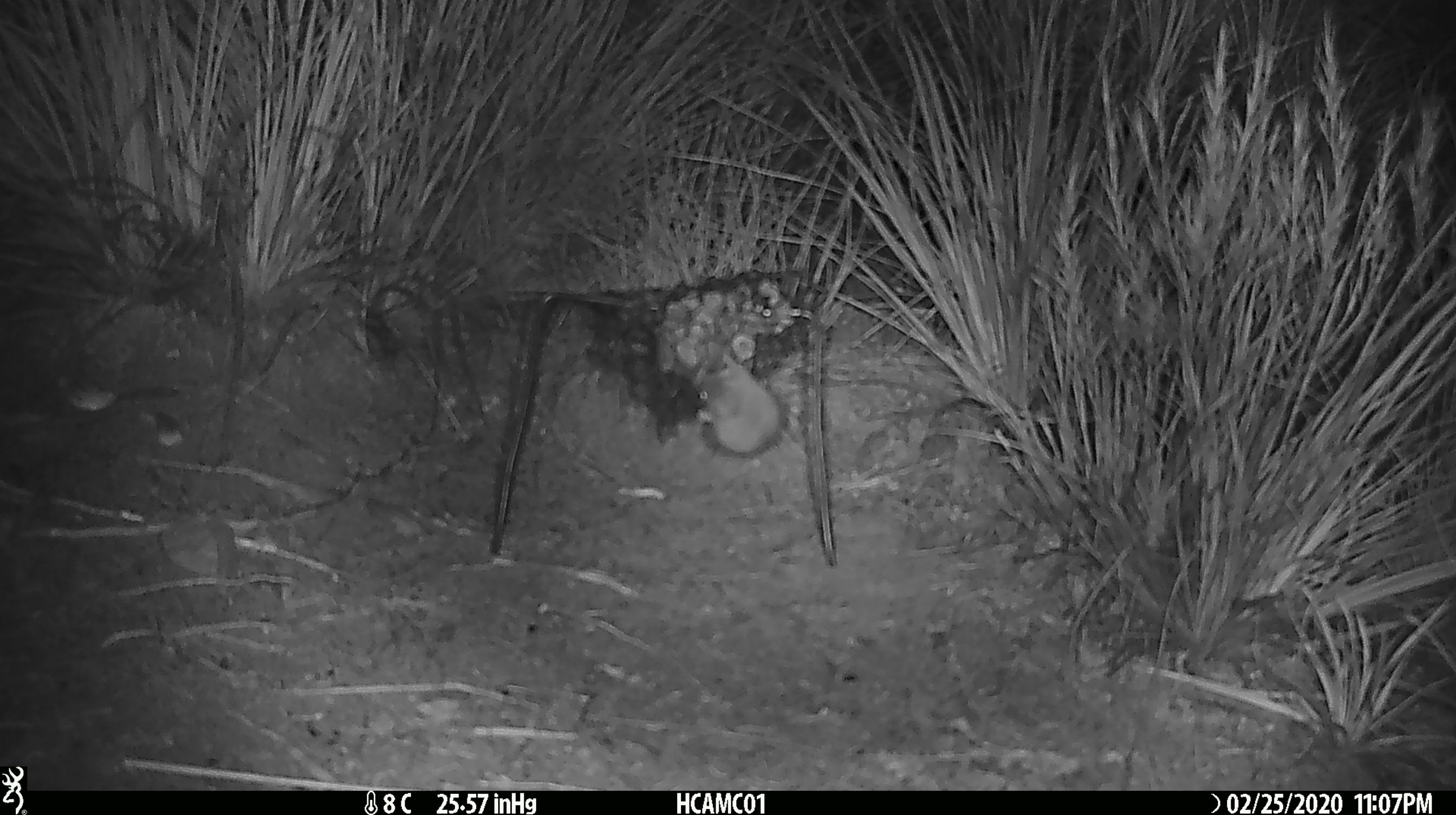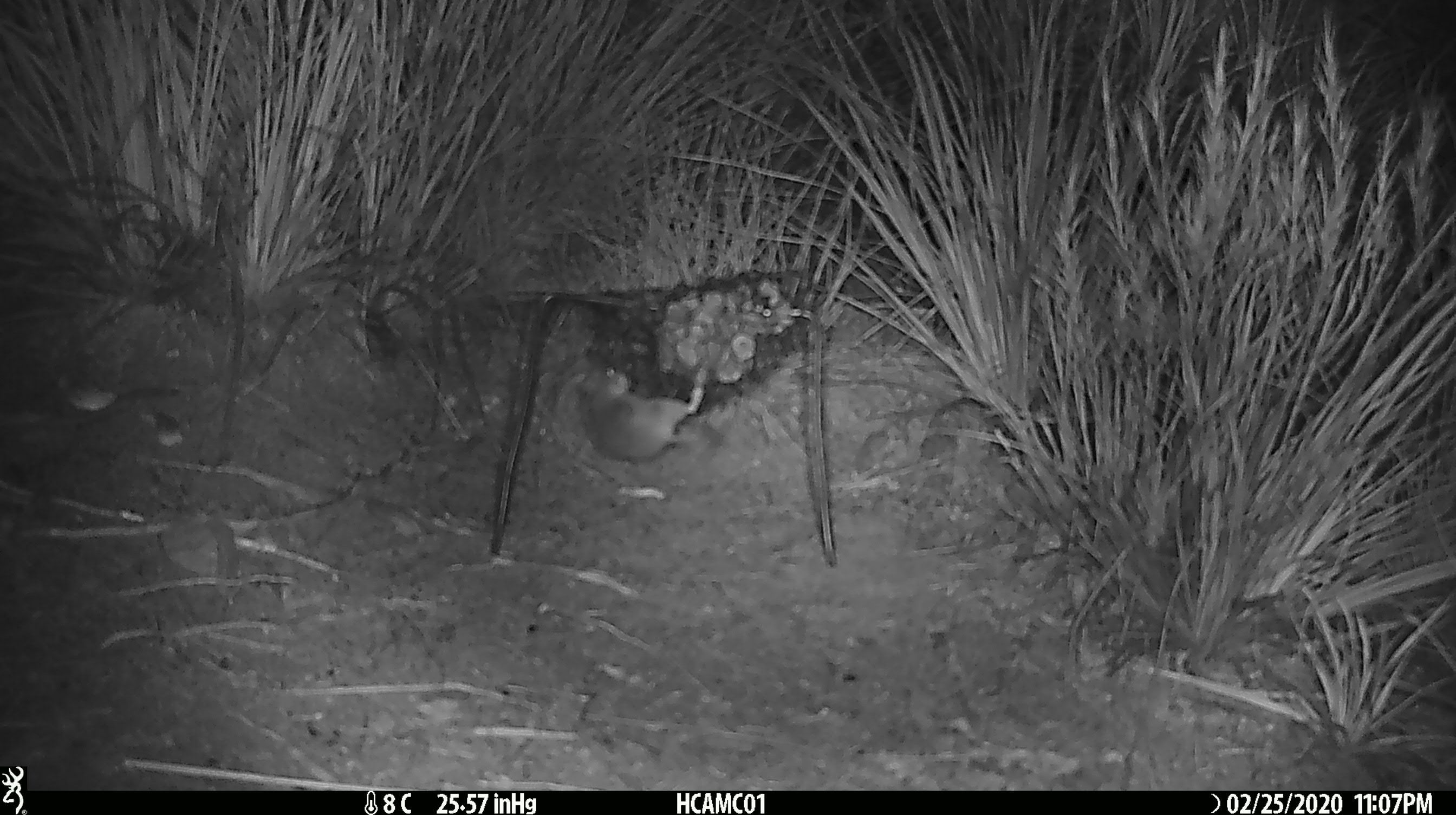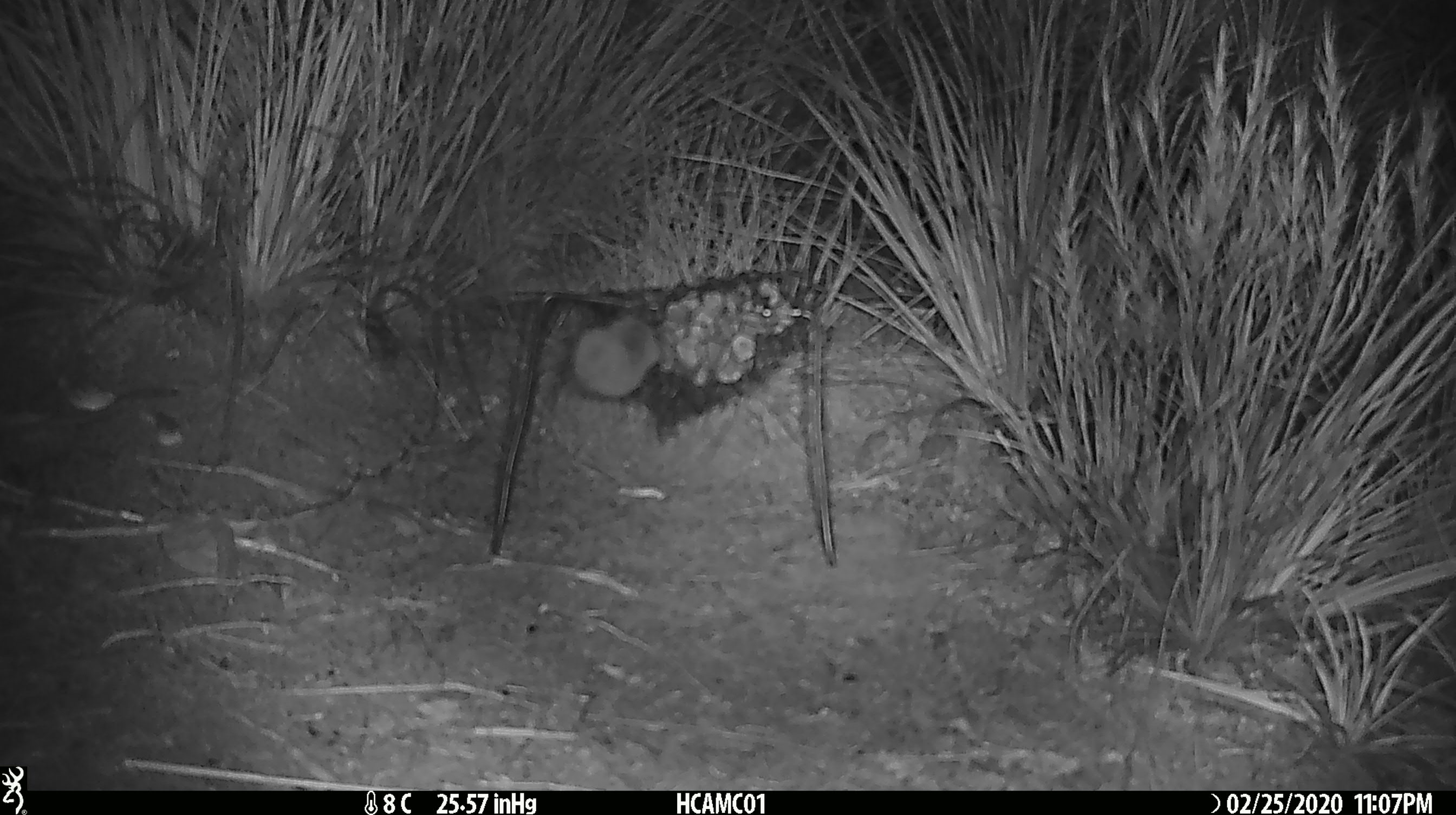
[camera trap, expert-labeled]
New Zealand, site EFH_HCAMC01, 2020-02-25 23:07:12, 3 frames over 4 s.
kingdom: Animalia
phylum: Chordata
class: Mammalia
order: Rodentia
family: Muridae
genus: Mus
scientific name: Mus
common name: mouse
Mouse (Mus).